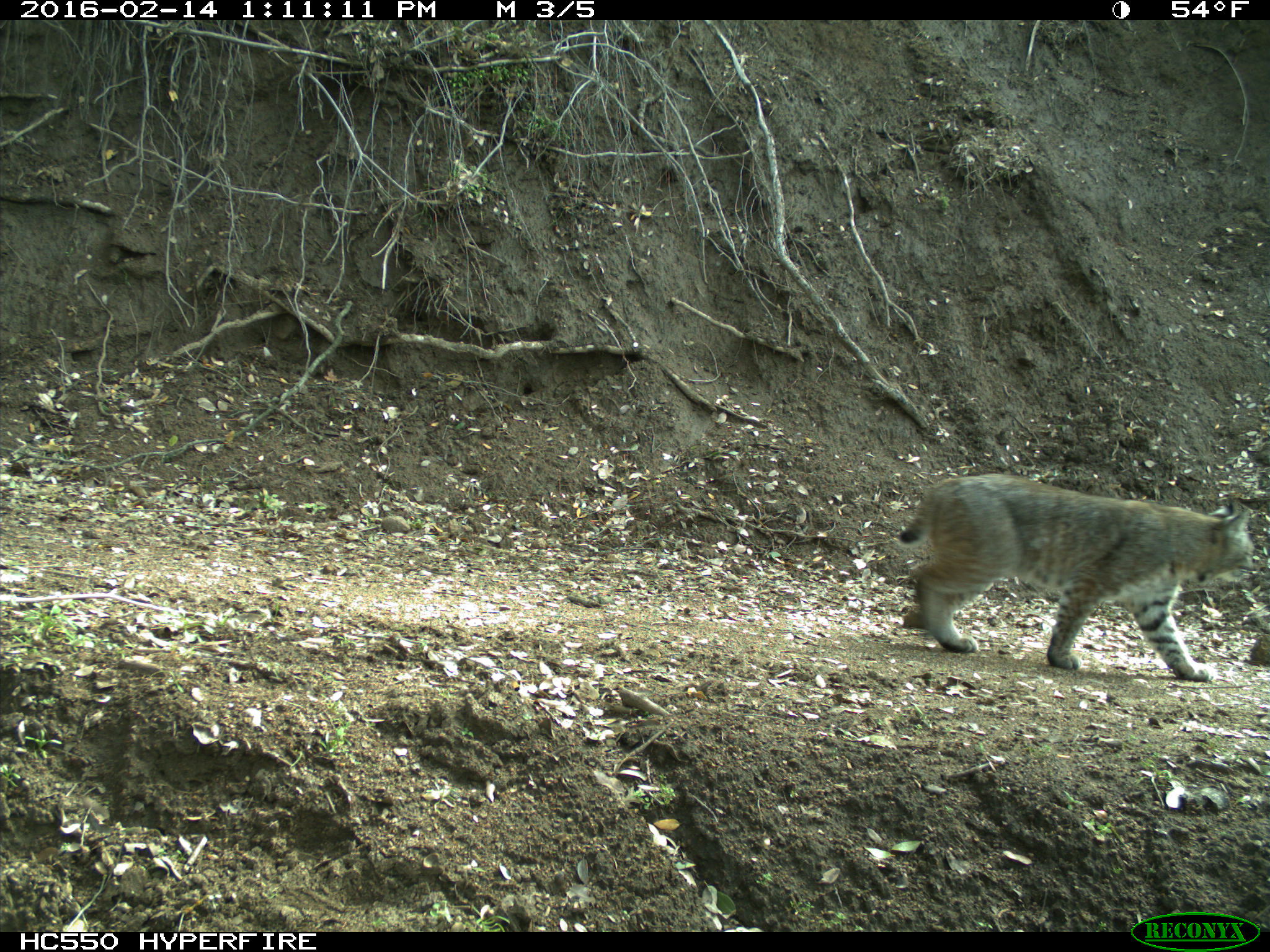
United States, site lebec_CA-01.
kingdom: Animalia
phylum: Chordata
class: Mammalia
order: Carnivora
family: Felidae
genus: Lynx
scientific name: Lynx rufus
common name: bobcat